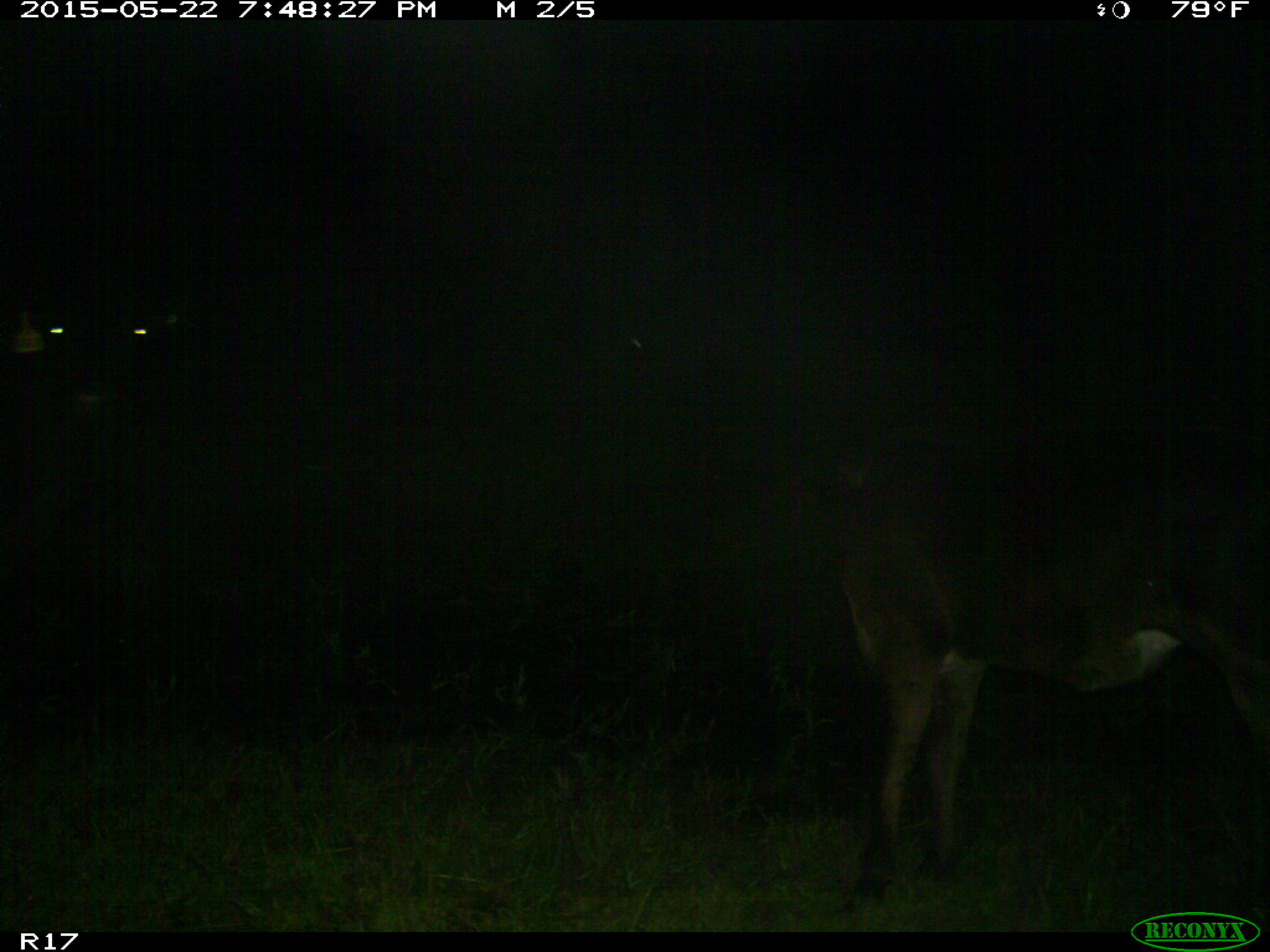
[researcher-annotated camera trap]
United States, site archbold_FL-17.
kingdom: Animalia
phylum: Chordata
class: Mammalia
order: Artiodactyla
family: Bovidae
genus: Bos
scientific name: Bos taurus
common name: domestic cow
Bos taurus (domestic cow).